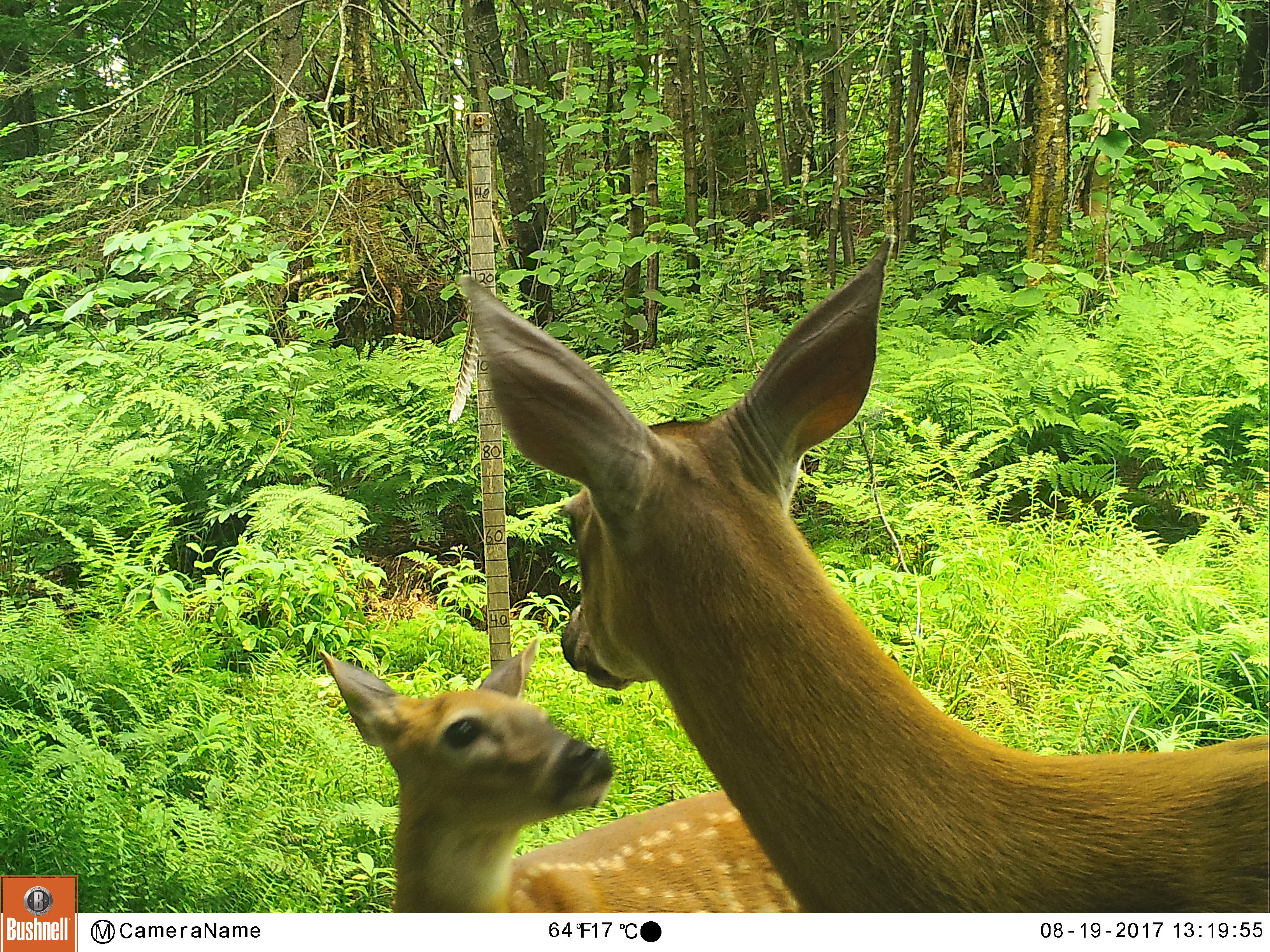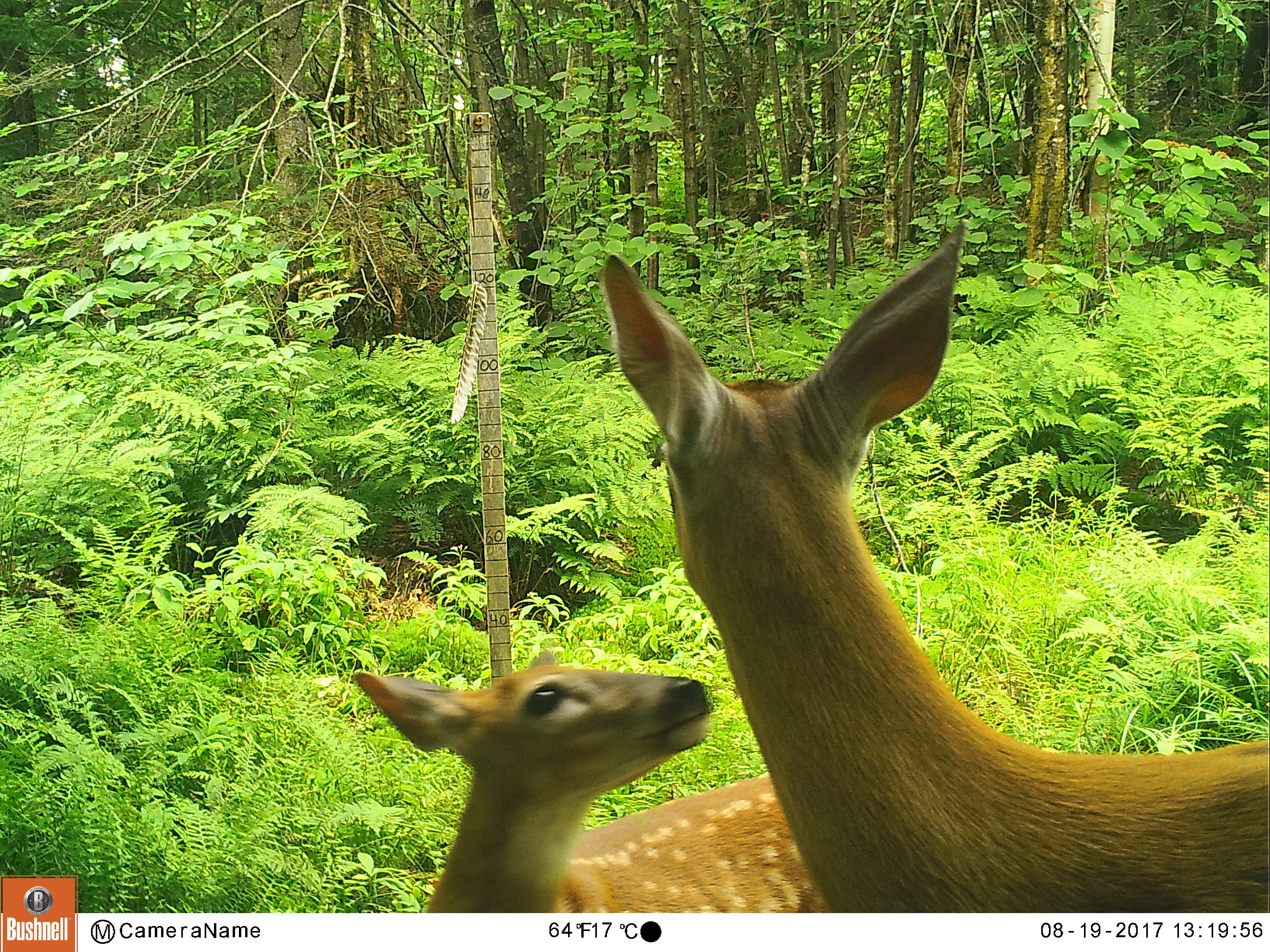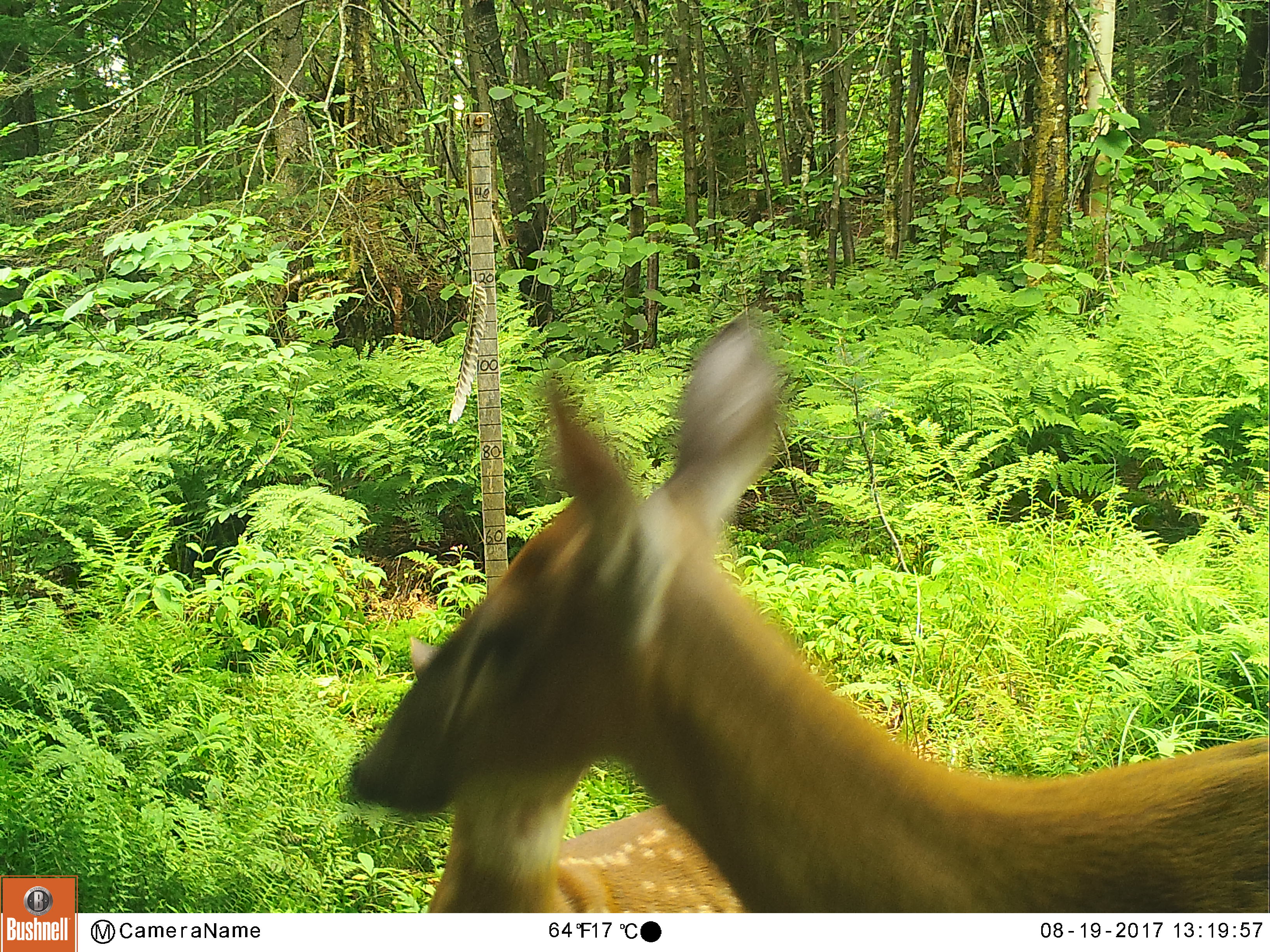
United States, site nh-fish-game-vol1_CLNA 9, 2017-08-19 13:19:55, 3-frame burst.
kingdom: Animalia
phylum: Chordata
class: Mammalia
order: Artiodactyla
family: Cervidae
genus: Odocoileus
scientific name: Odocoileus virginianus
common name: white-tailed deer